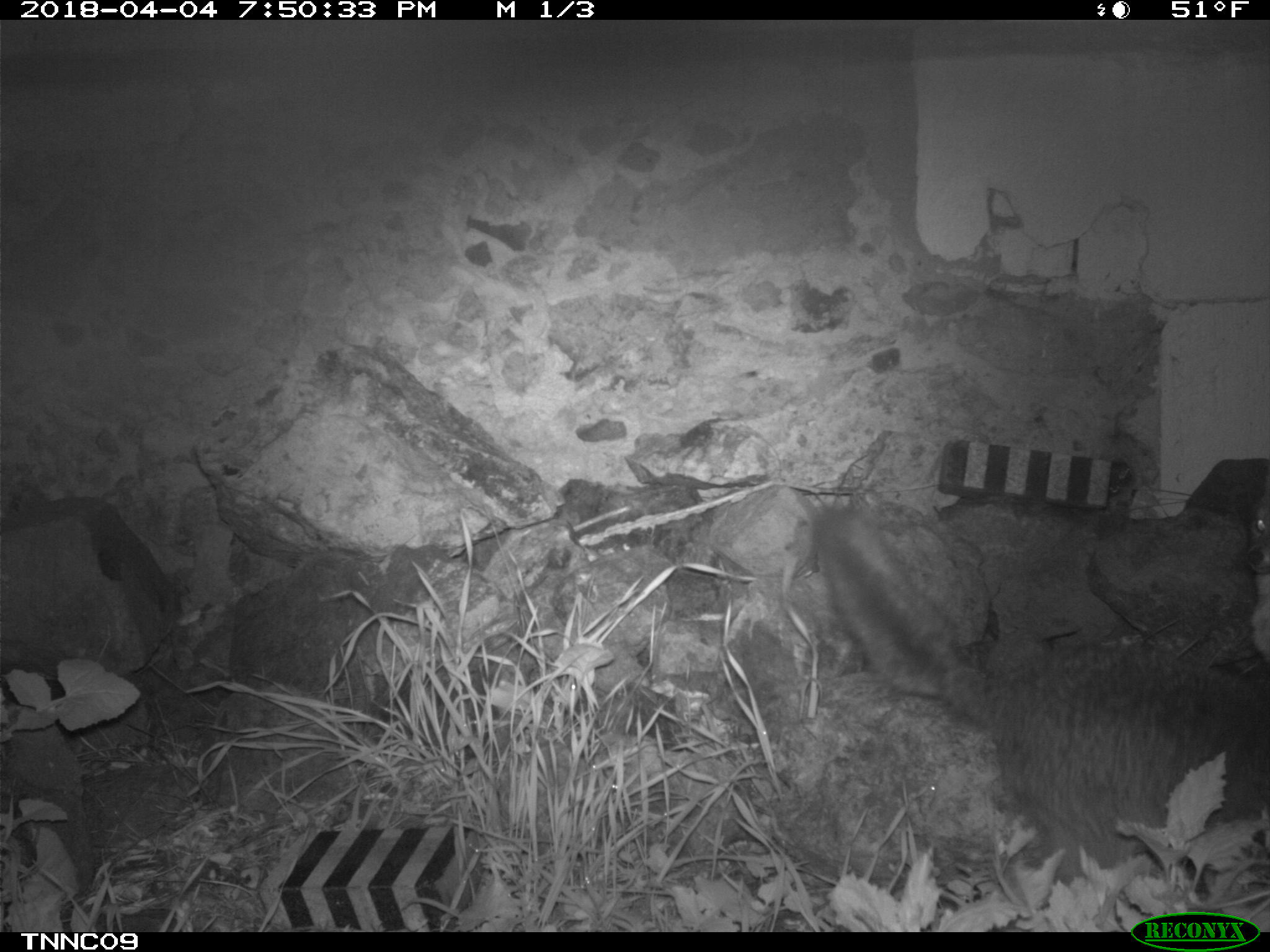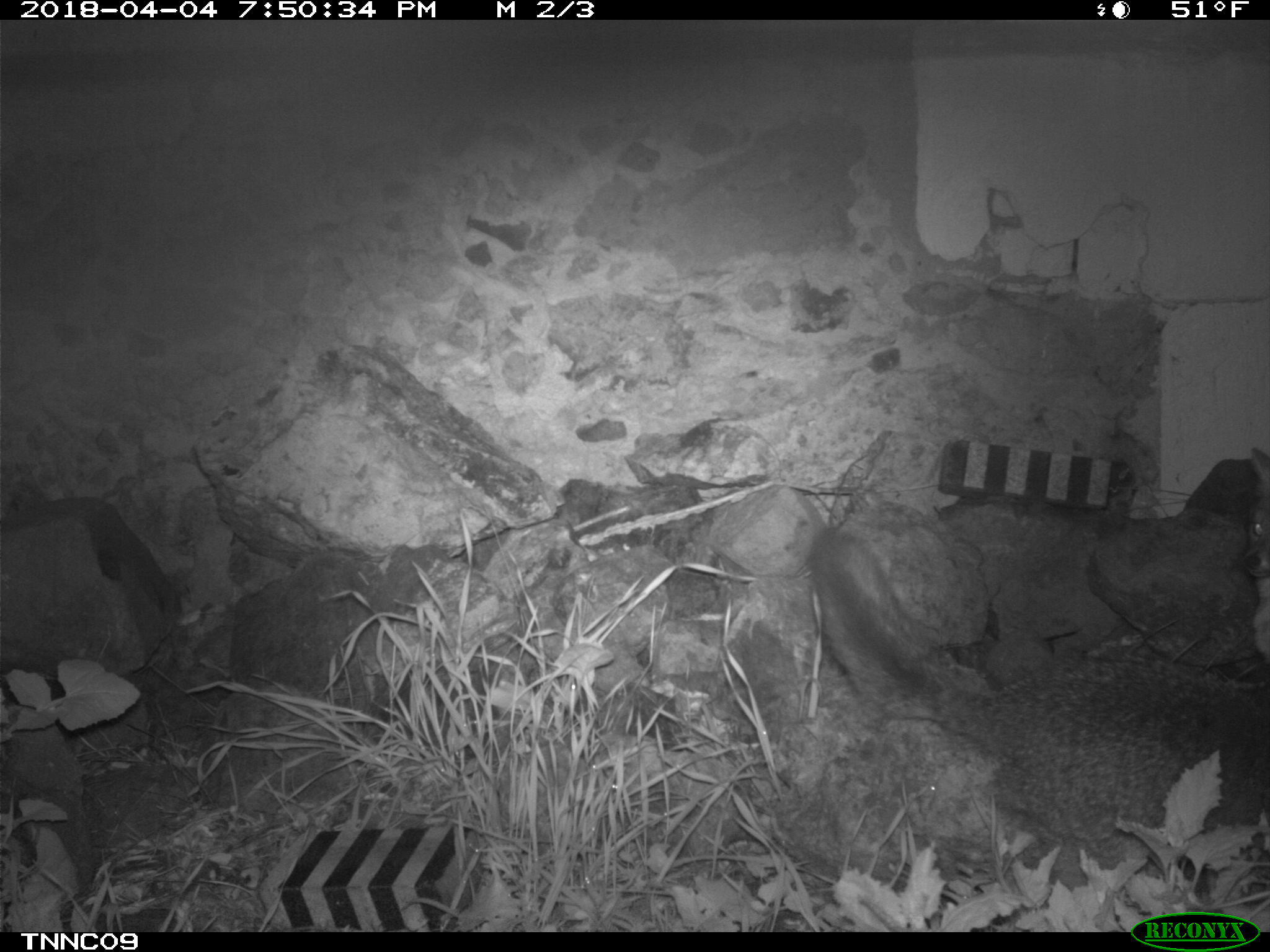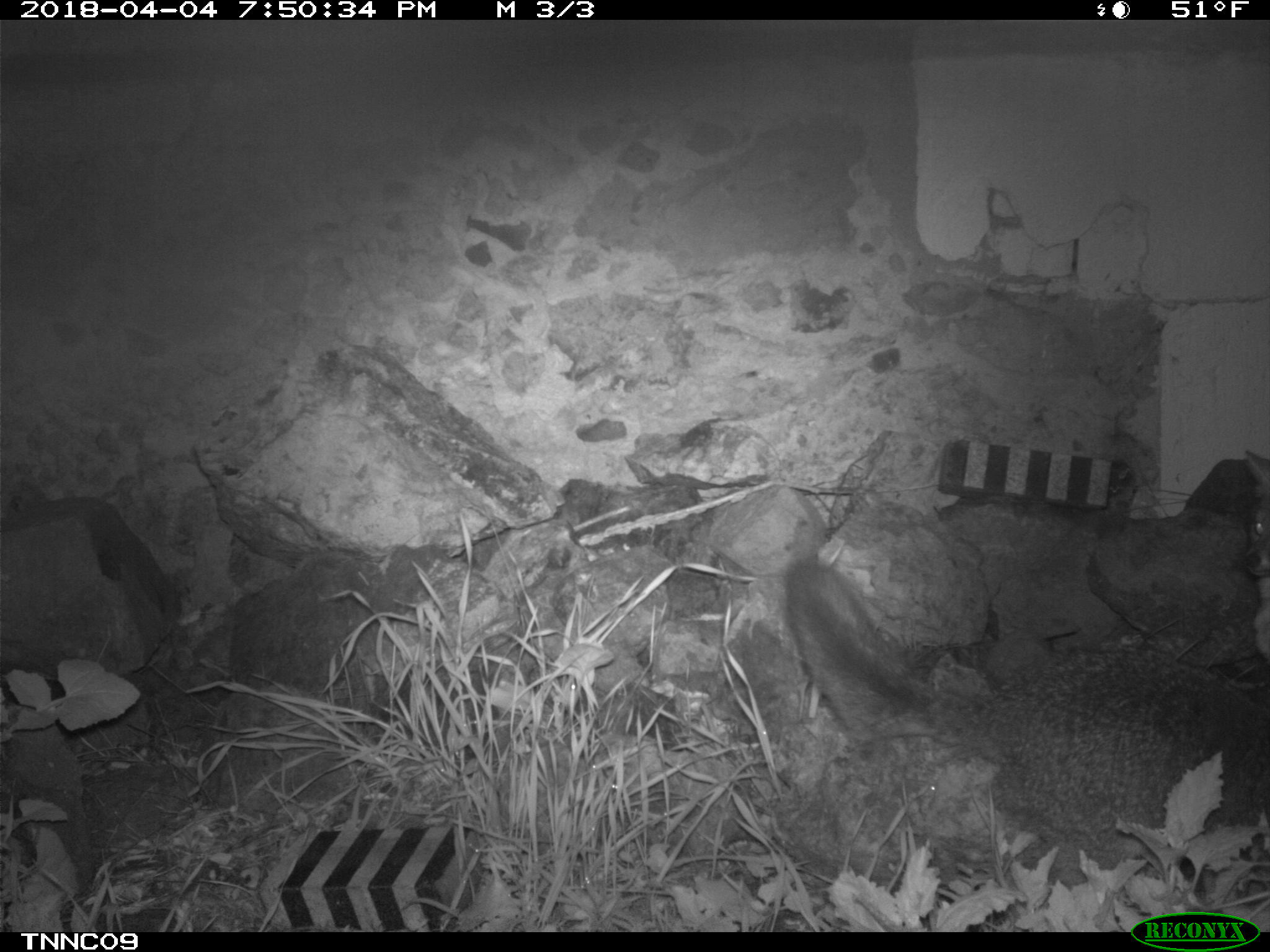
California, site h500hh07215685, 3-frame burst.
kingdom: Animalia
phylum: Chordata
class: Mammalia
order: Carnivora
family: Canidae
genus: Urocyon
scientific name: Urocyon littoralis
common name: island fox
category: fox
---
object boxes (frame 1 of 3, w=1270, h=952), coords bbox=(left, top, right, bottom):
fox: bbox=(815, 506, 1269, 888); bbox=(1244, 499, 1269, 661)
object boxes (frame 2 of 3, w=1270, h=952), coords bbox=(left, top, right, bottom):
fox: bbox=(811, 526, 1269, 930)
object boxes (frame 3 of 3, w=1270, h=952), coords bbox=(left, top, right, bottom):
fox: bbox=(783, 560, 1269, 899); bbox=(1243, 449, 1269, 659)